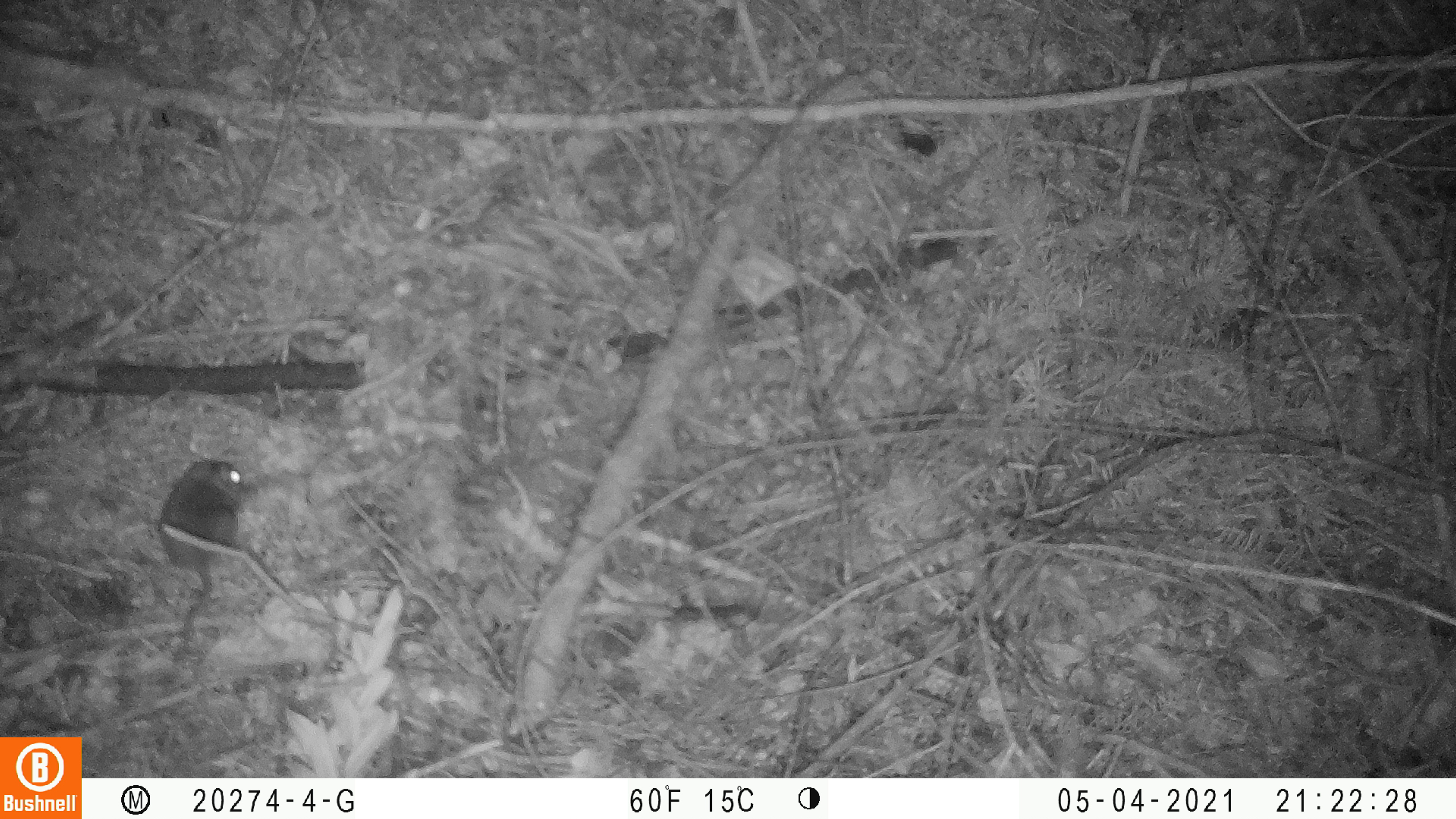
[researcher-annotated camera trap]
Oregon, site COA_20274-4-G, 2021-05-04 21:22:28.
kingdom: Animalia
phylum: Chordata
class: Mammalia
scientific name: Mammalia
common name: small mammal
Small mammal (Mammalia).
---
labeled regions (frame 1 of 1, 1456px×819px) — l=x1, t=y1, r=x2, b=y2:
small mammal: l=148, t=446, r=251, b=673